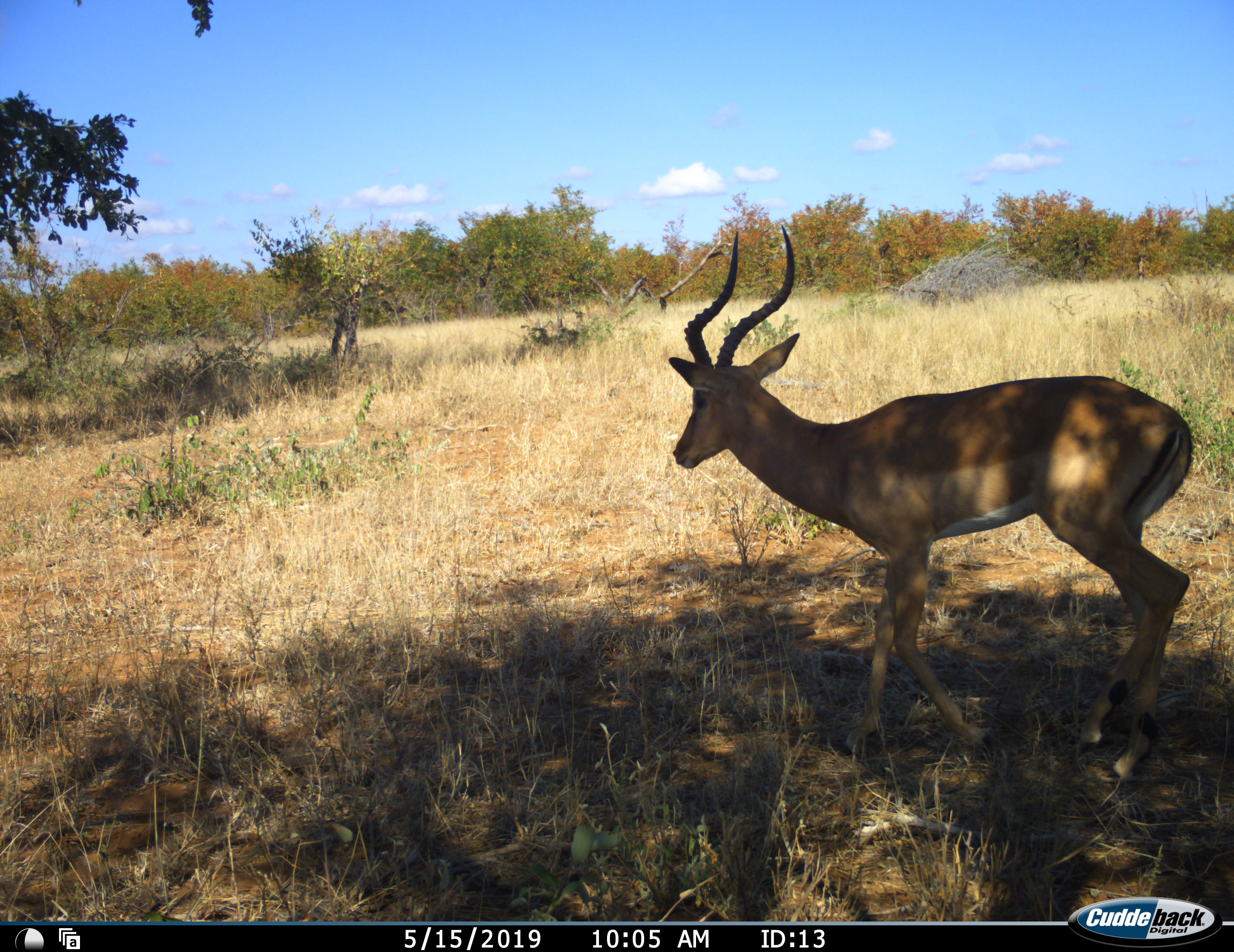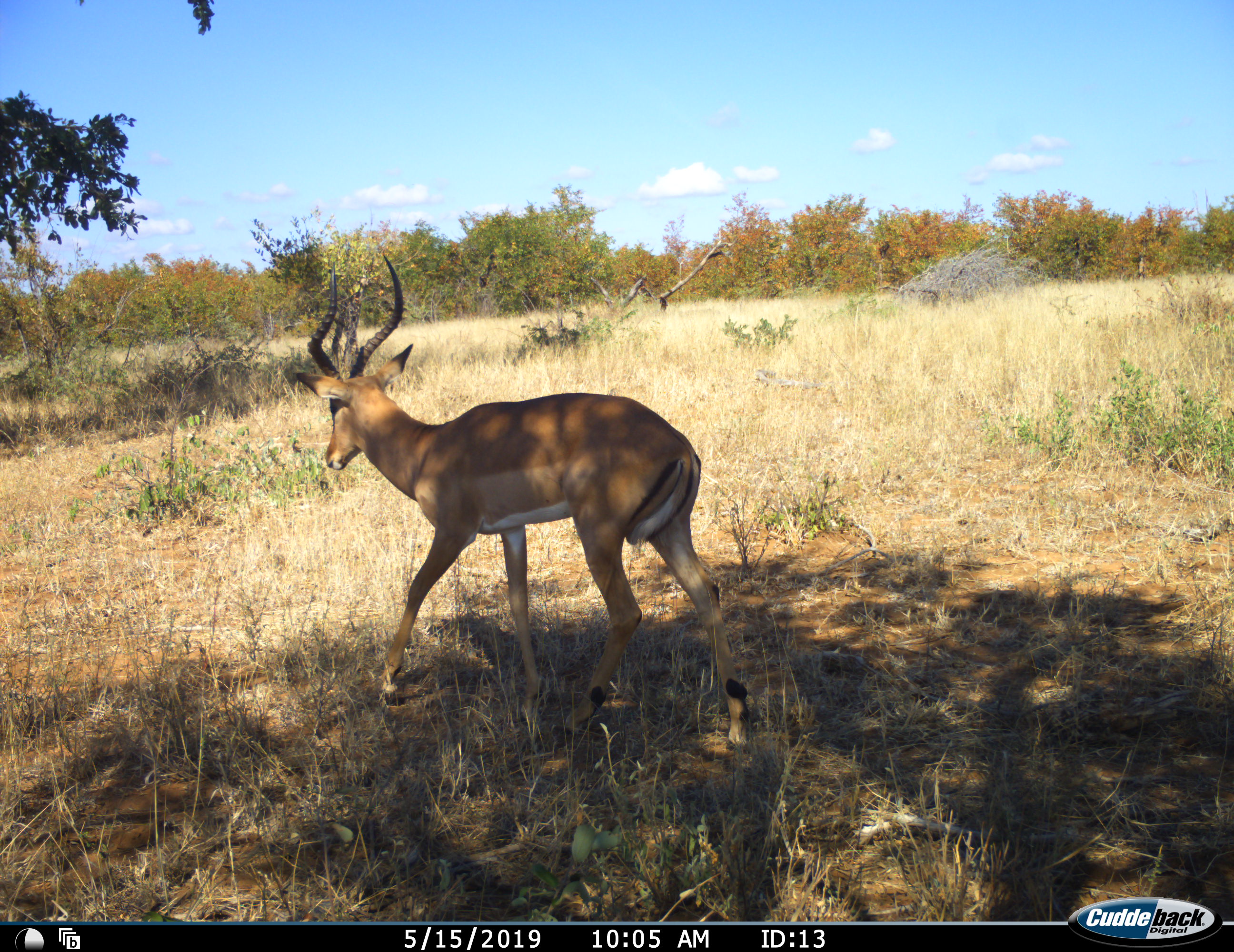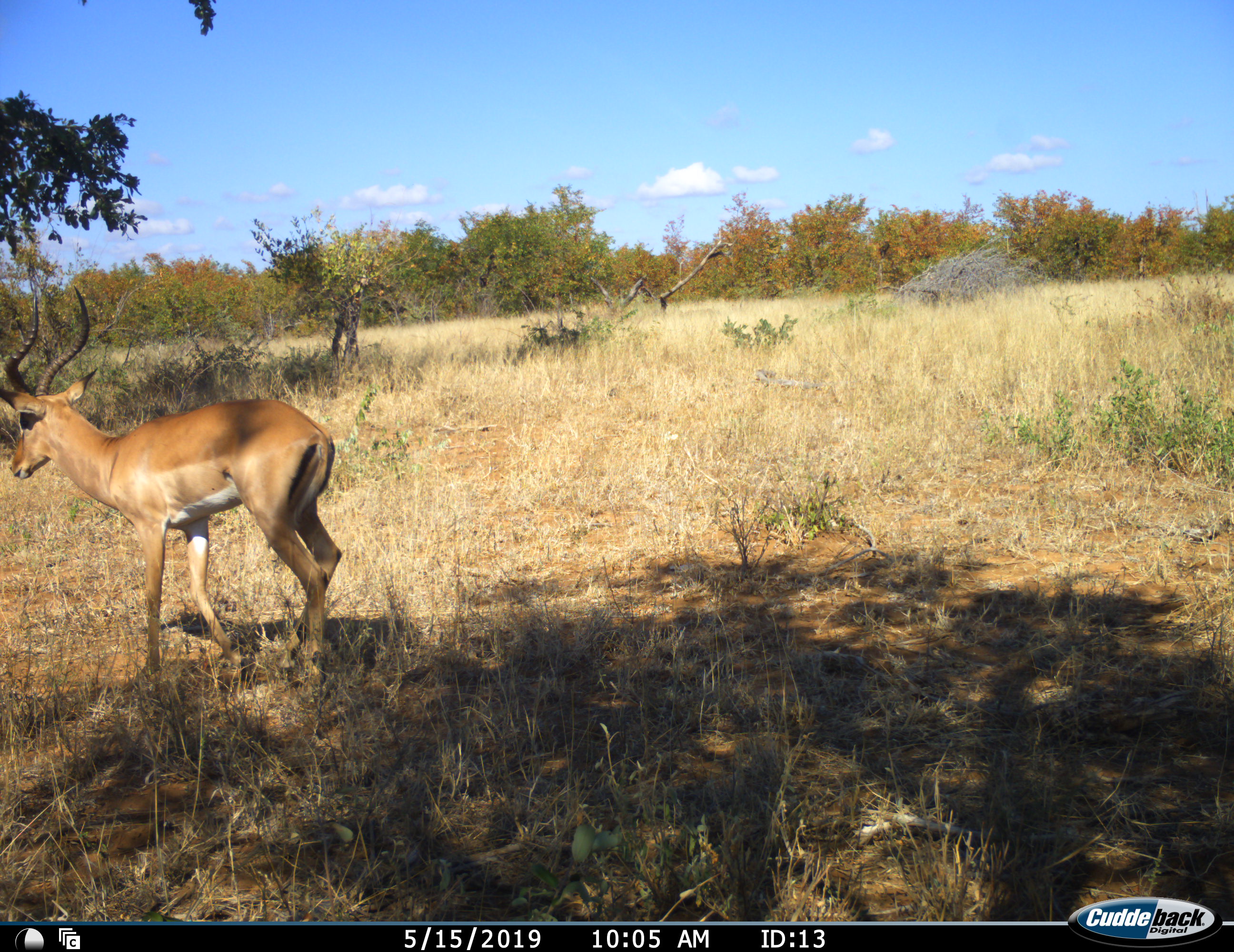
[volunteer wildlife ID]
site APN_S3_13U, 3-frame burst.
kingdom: Animalia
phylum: Chordata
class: Mammalia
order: Artiodactyla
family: Bovidae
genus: Aepyceros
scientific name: Aepyceros melampus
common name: impala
Impala (Aepyceros melampus), count 1. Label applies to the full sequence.